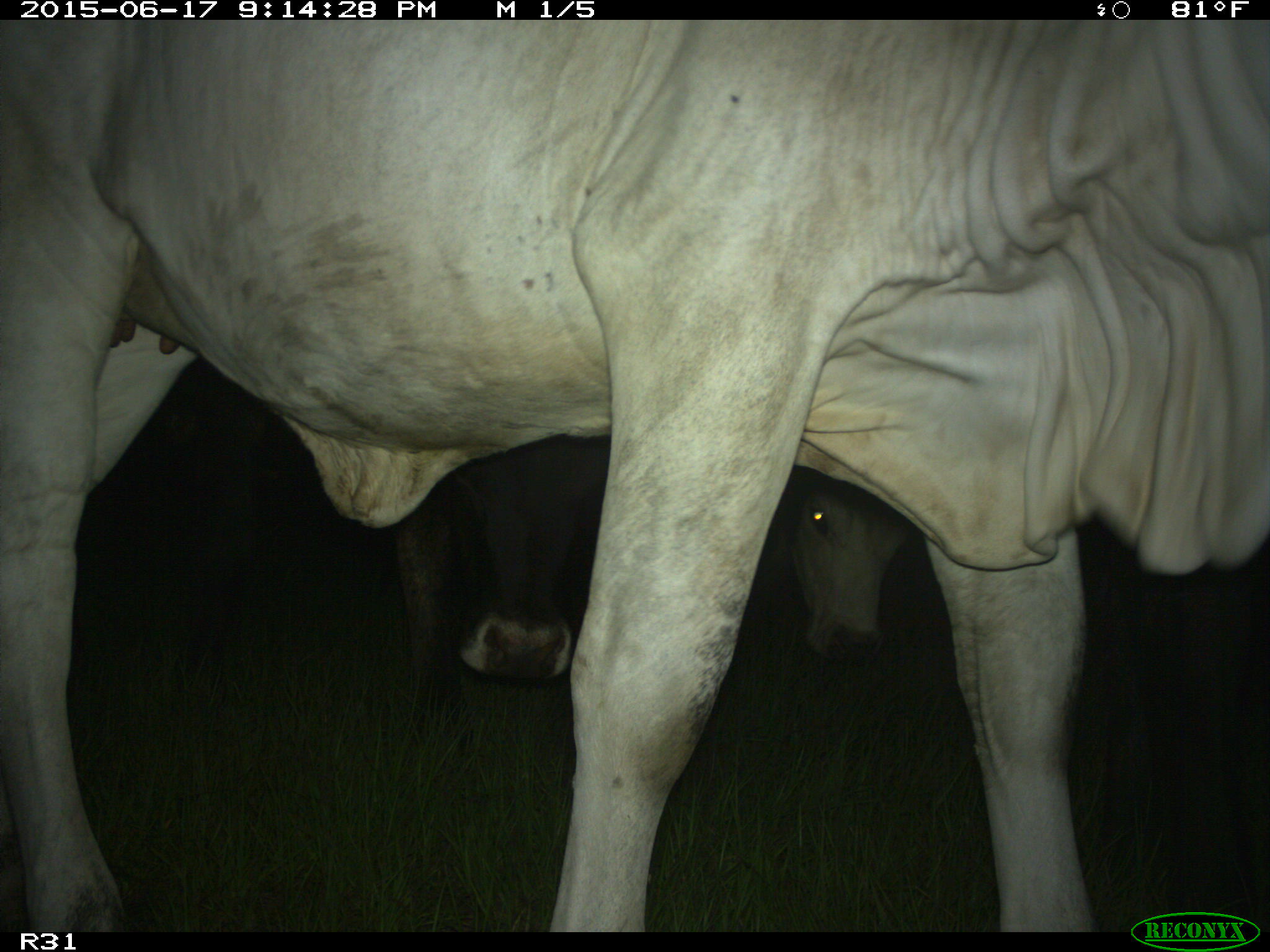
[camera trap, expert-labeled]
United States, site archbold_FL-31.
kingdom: Animalia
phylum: Chordata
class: Mammalia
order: Artiodactyla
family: Bovidae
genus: Bos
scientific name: Bos taurus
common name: domestic cow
Bos taurus (domestic cow).